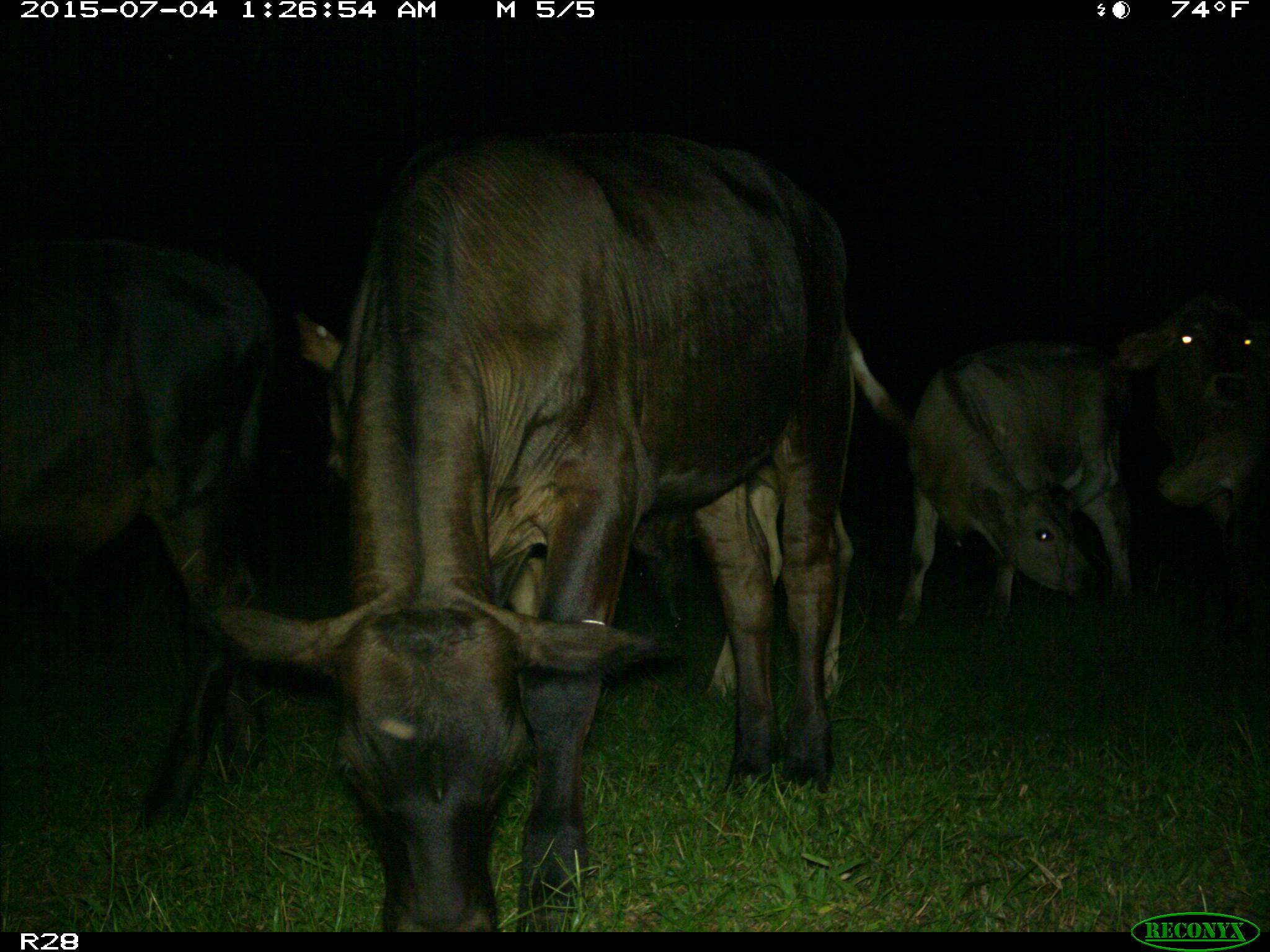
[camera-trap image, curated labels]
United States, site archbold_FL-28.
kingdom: Animalia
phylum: Chordata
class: Mammalia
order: Artiodactyla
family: Bovidae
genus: Bos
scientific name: Bos taurus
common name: domestic cow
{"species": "Bos taurus (domestic cow)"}